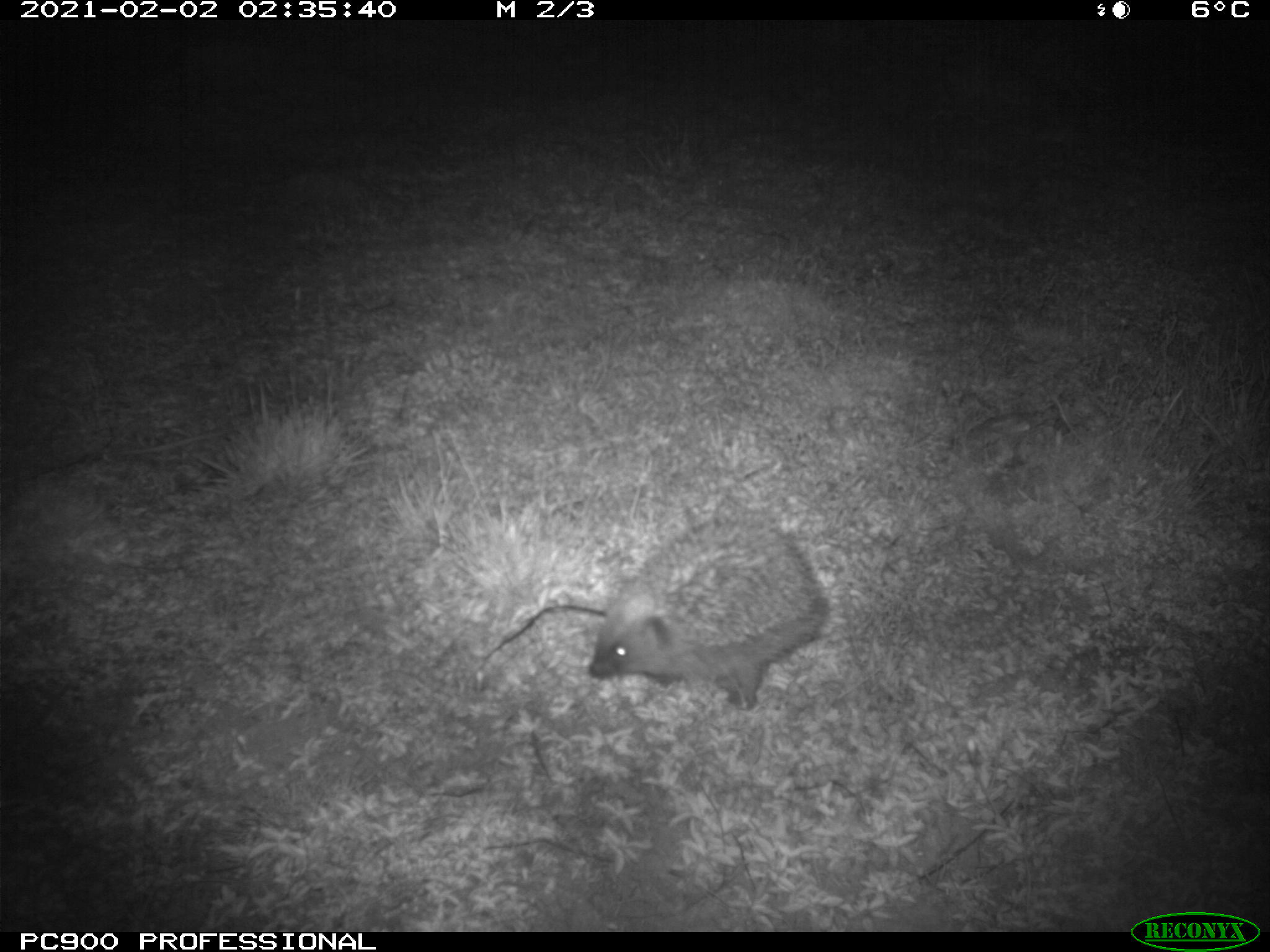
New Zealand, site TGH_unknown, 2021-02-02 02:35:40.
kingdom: Animalia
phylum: Chordata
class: Mammalia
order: Eulipotyphla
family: Erinaceidae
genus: Erinaceus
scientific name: Erinaceus europaeus europaeus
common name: european hedgehog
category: hedgehog